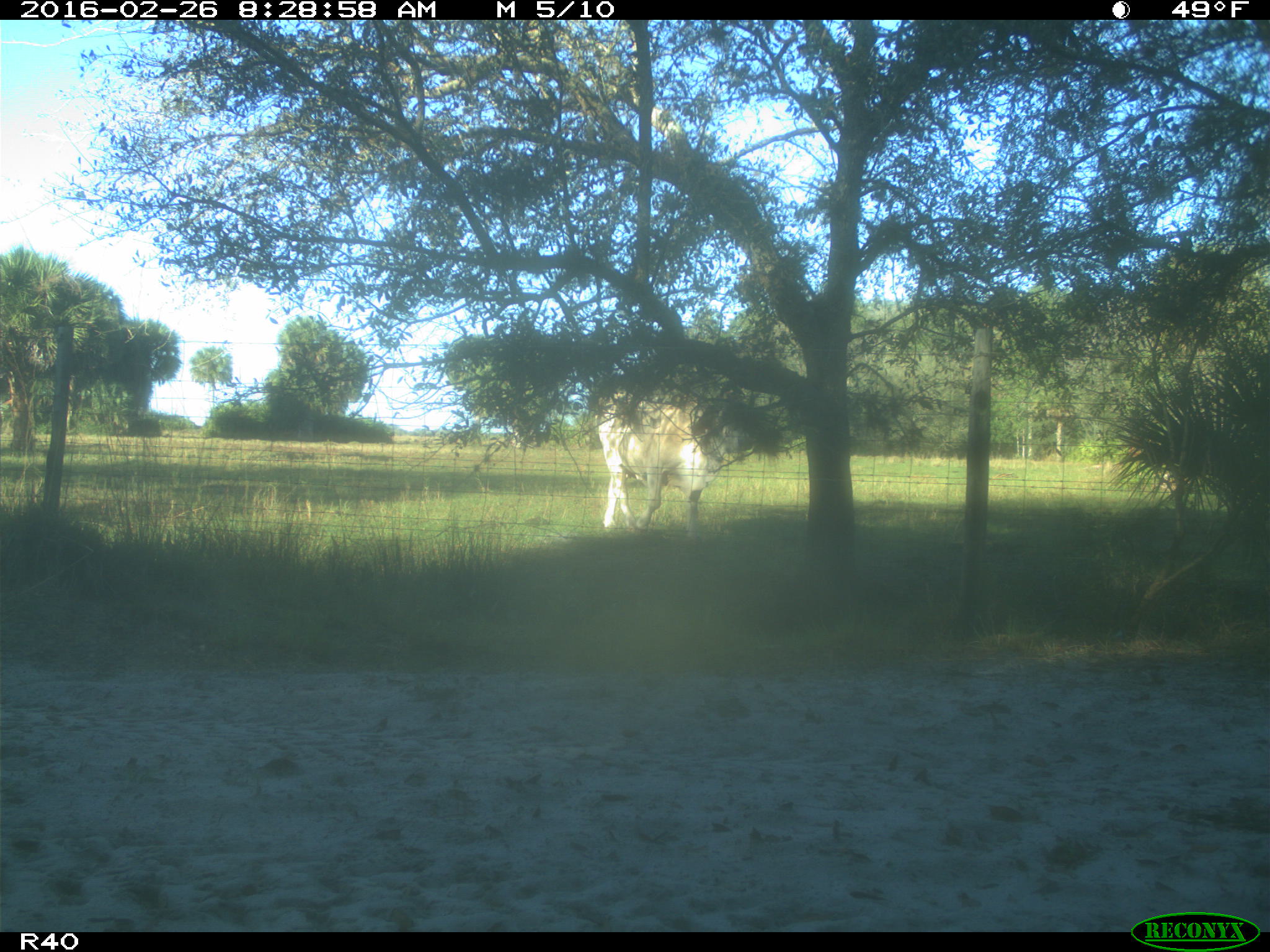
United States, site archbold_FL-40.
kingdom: Animalia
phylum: Chordata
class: Mammalia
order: Artiodactyla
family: Bovidae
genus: Bos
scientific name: Bos taurus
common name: domestic cow